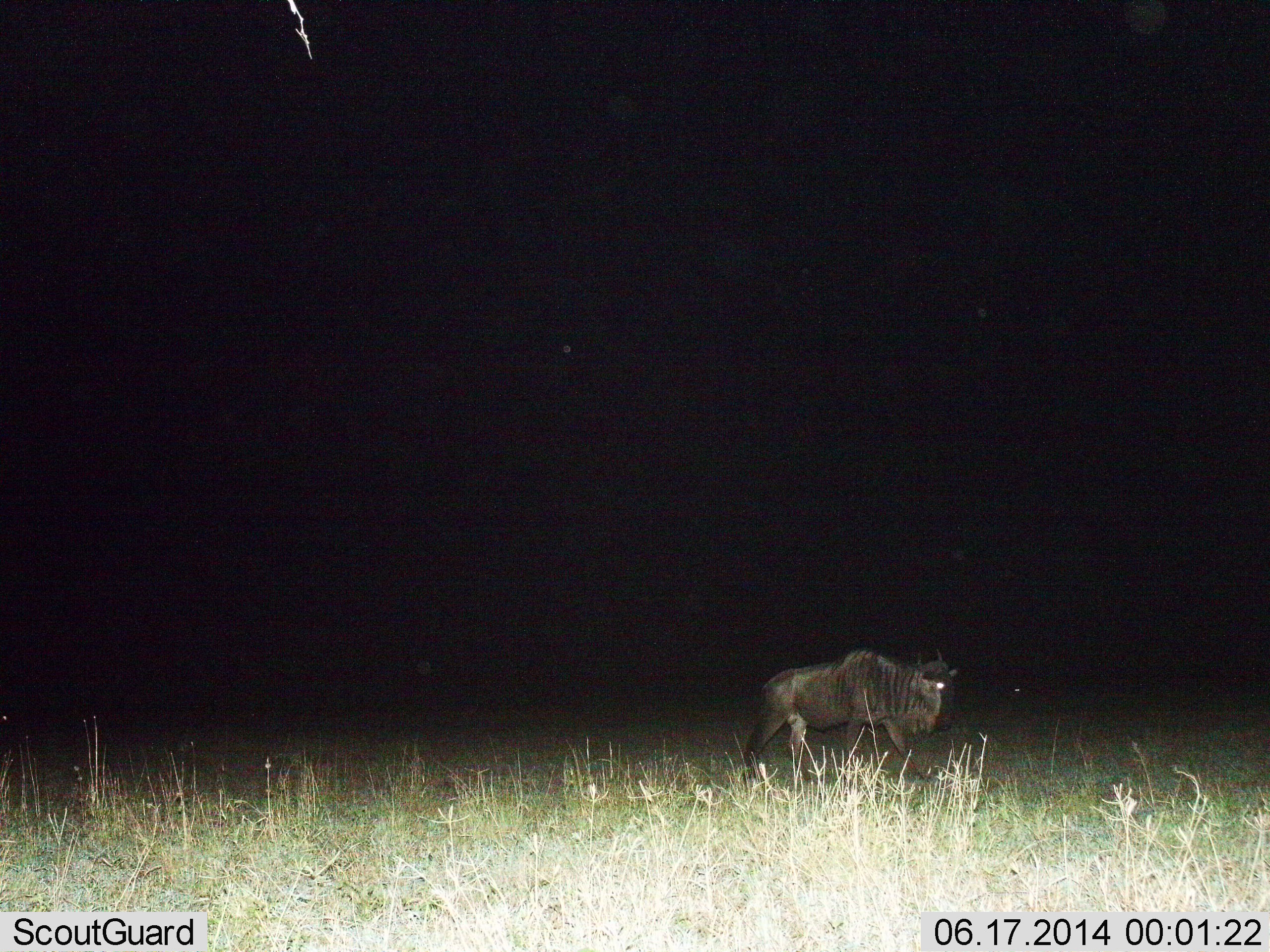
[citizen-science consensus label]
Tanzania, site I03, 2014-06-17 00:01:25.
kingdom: Animalia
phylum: Chordata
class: Mammalia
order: Artiodactyla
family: Bovidae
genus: Connochaetes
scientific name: Connochaetes taurinus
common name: blue wildebeest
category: wildebeest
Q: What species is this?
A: Wildebeest (blue wildebeest) (Connochaetes taurinus).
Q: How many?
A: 1.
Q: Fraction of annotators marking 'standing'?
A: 10%.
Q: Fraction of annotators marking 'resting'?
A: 0%.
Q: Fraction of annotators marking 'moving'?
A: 90%.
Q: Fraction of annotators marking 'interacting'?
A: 0%.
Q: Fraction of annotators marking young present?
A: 10%.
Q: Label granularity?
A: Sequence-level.